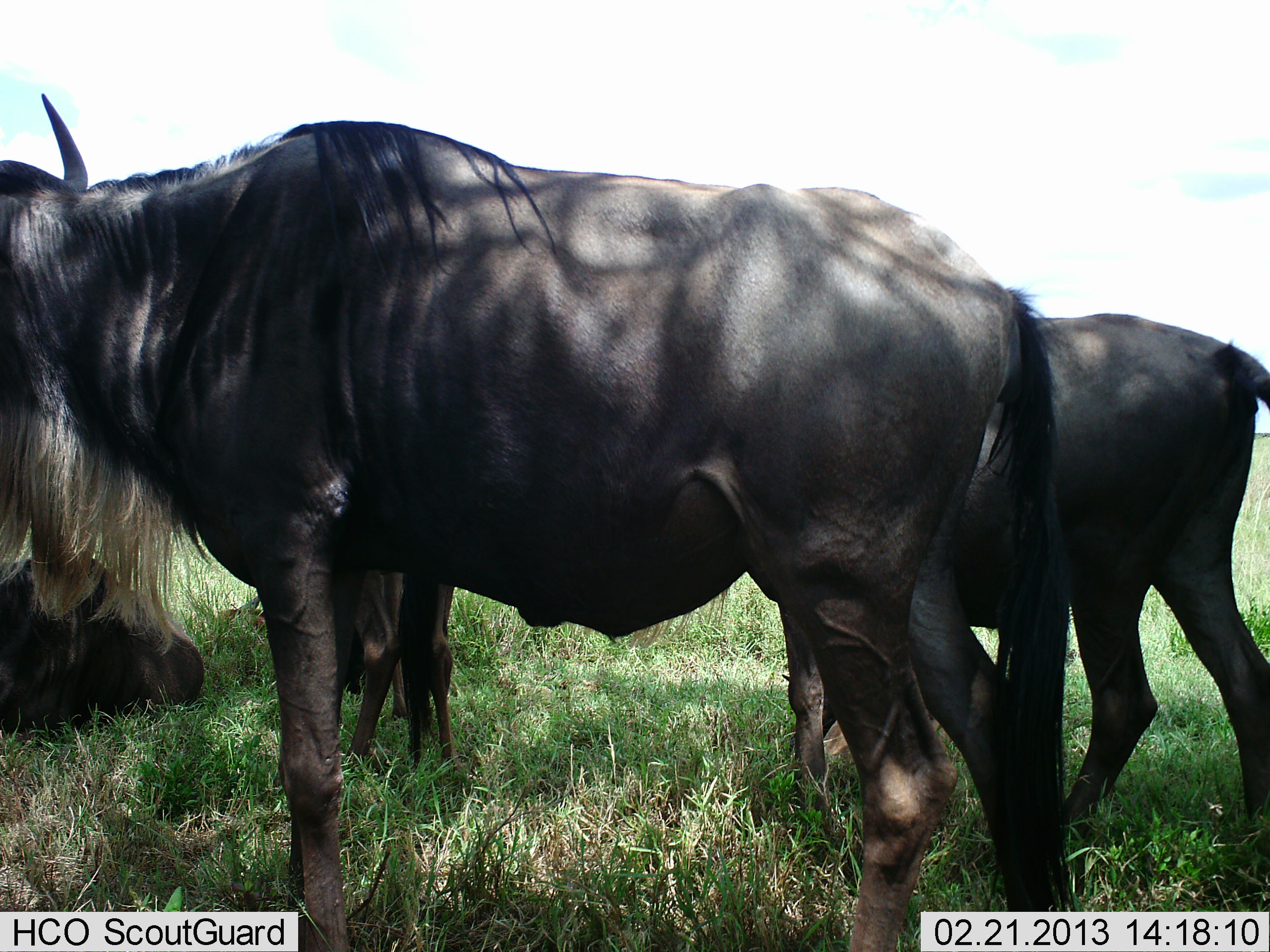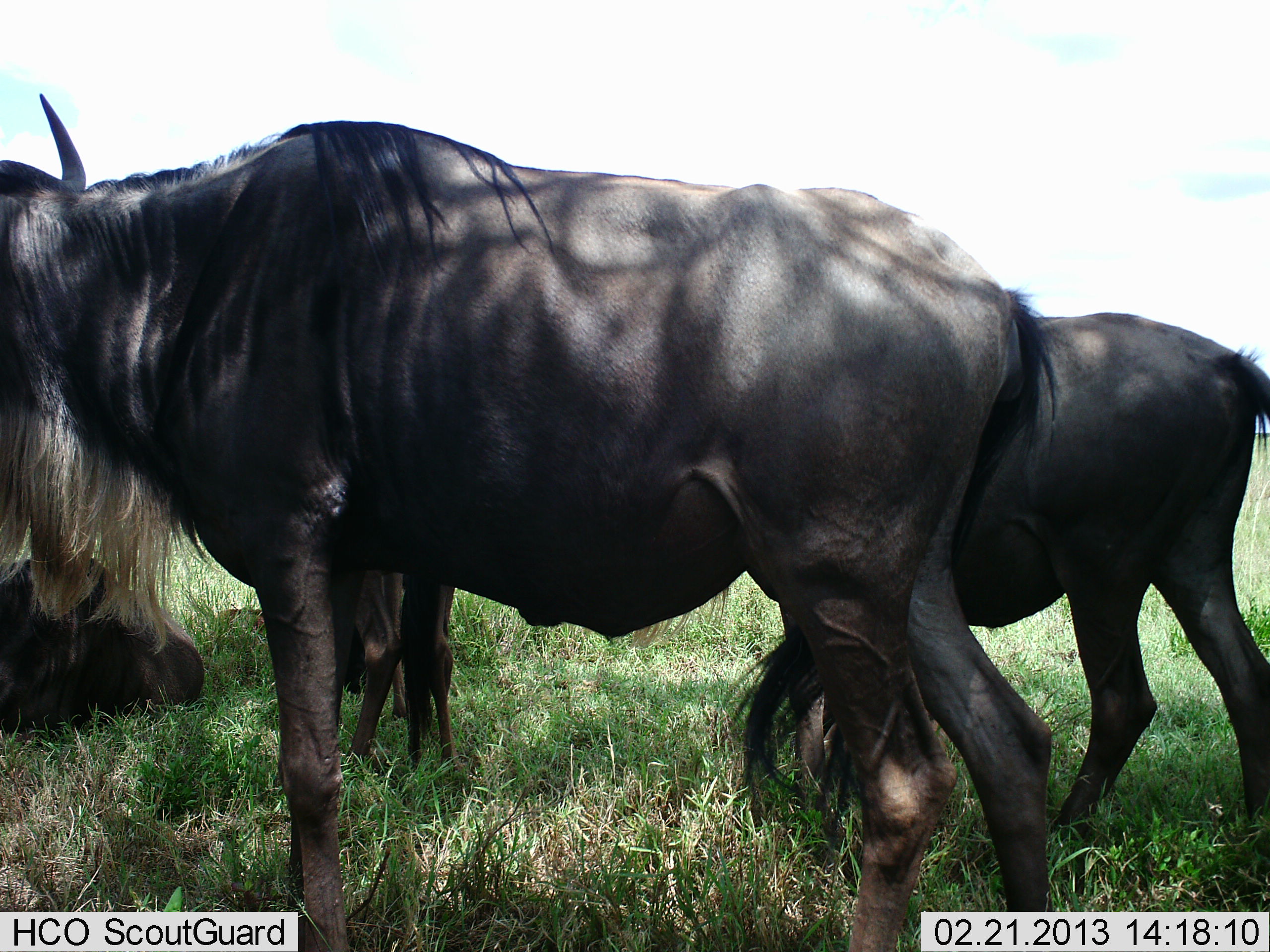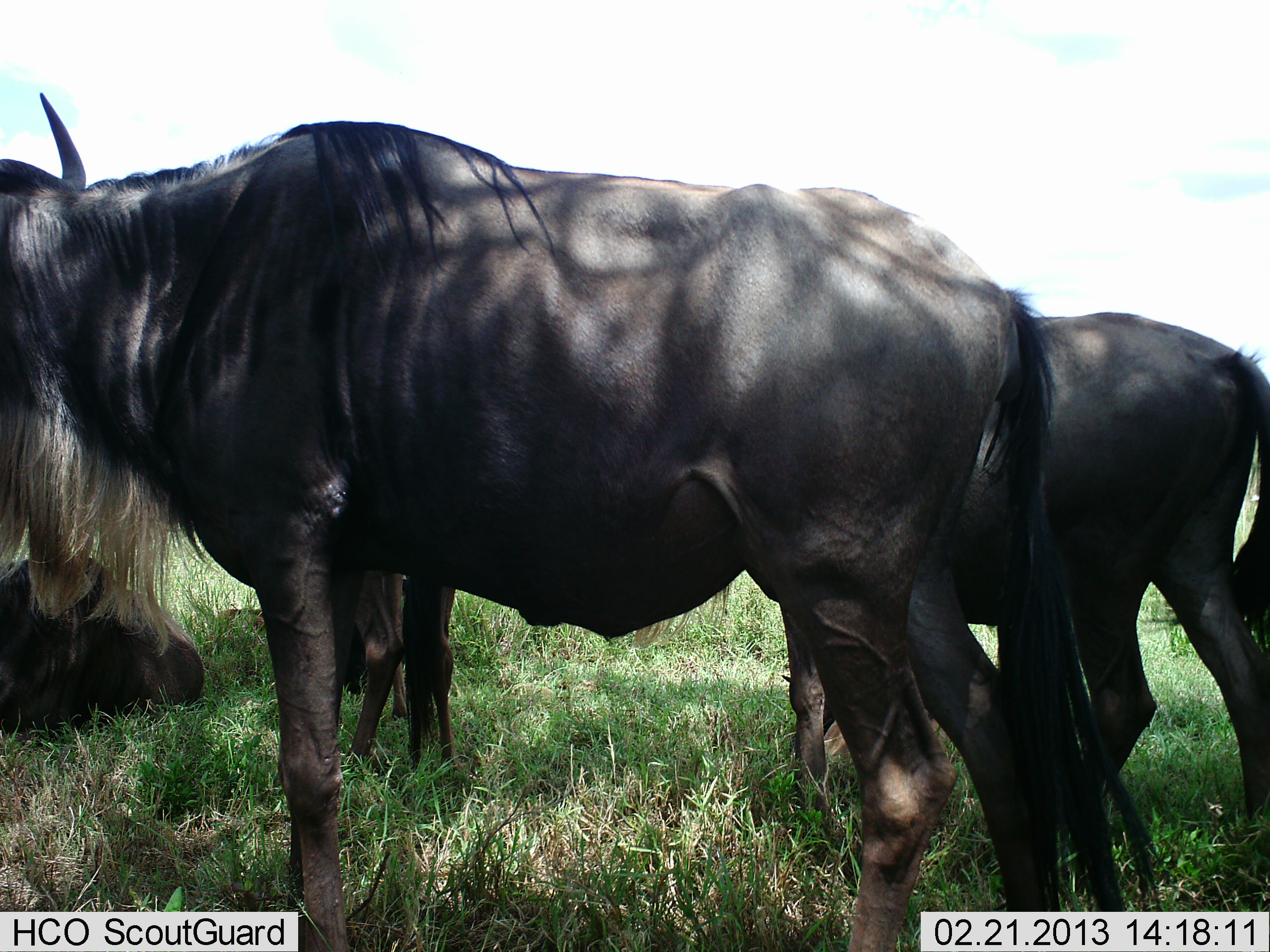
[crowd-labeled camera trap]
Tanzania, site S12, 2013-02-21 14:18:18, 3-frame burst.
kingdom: Animalia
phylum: Chordata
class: Mammalia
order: Artiodactyla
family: Bovidae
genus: Connochaetes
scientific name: Connochaetes taurinus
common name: blue wildebeest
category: wildebeest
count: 3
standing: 84%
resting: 84%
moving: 0%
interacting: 0%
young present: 5%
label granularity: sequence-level